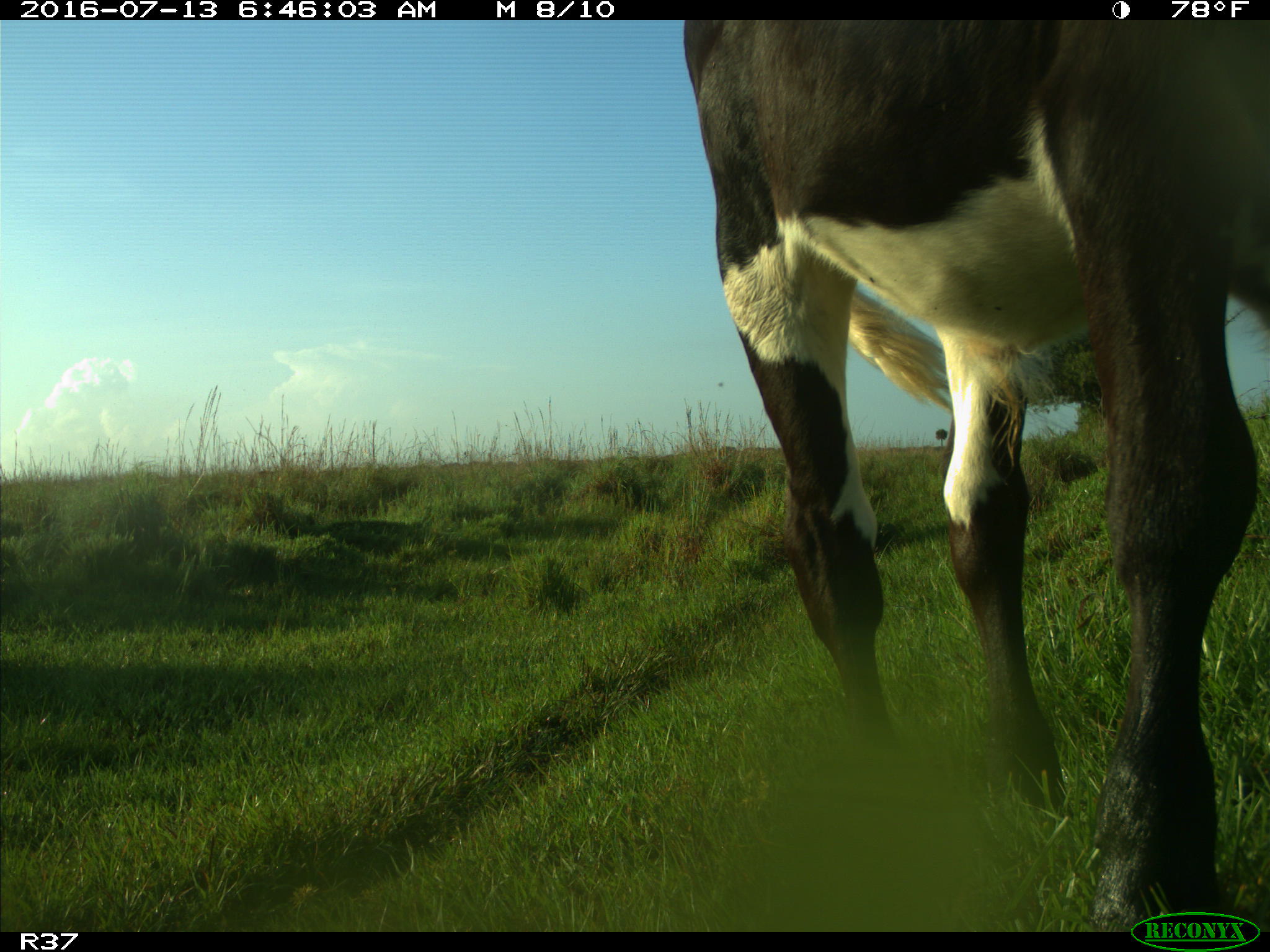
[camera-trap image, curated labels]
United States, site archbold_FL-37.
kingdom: Animalia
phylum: Chordata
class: Mammalia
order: Artiodactyla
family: Bovidae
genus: Bos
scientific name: Bos taurus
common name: domestic cow